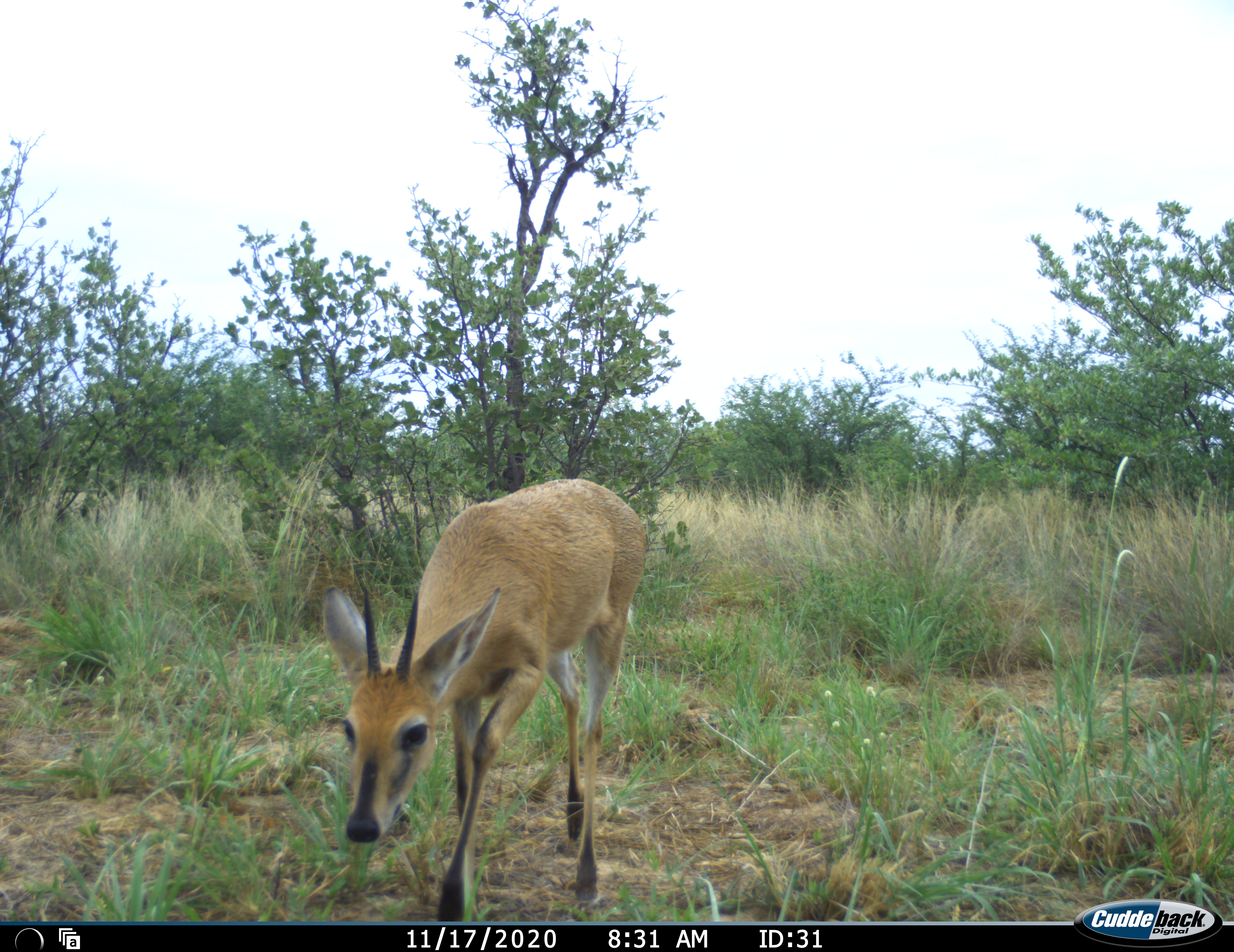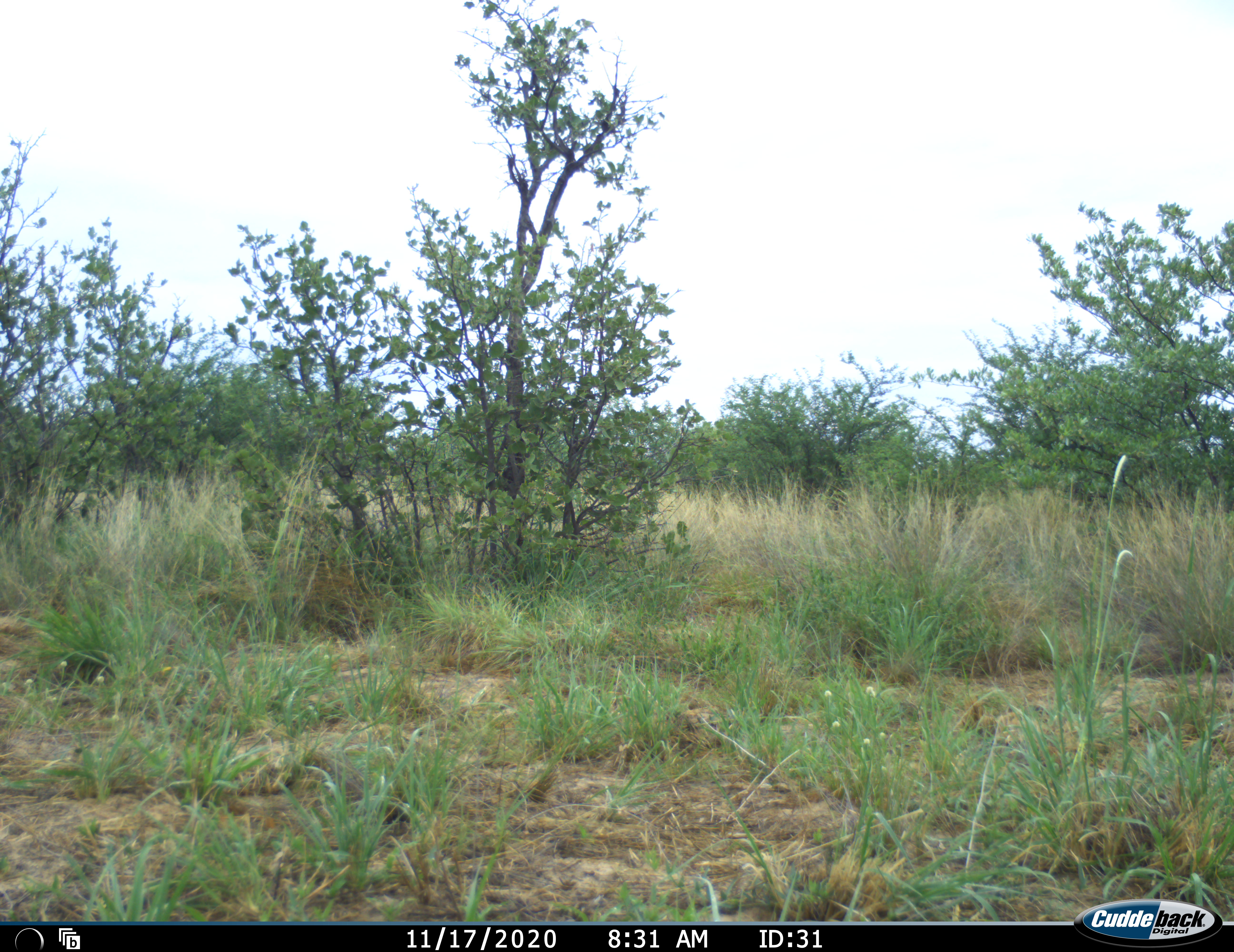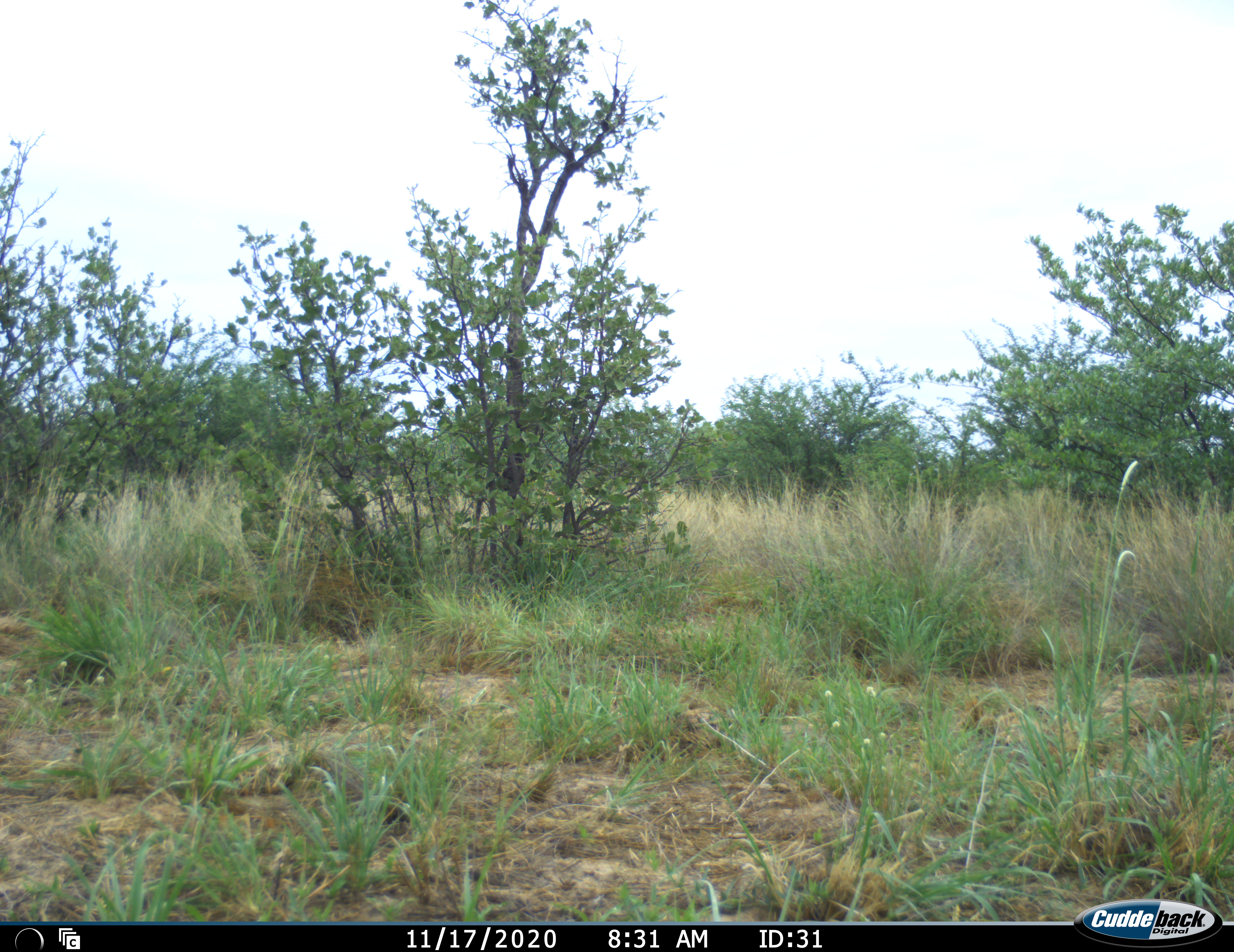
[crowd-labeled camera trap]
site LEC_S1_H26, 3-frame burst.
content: unidentified animal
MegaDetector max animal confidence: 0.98